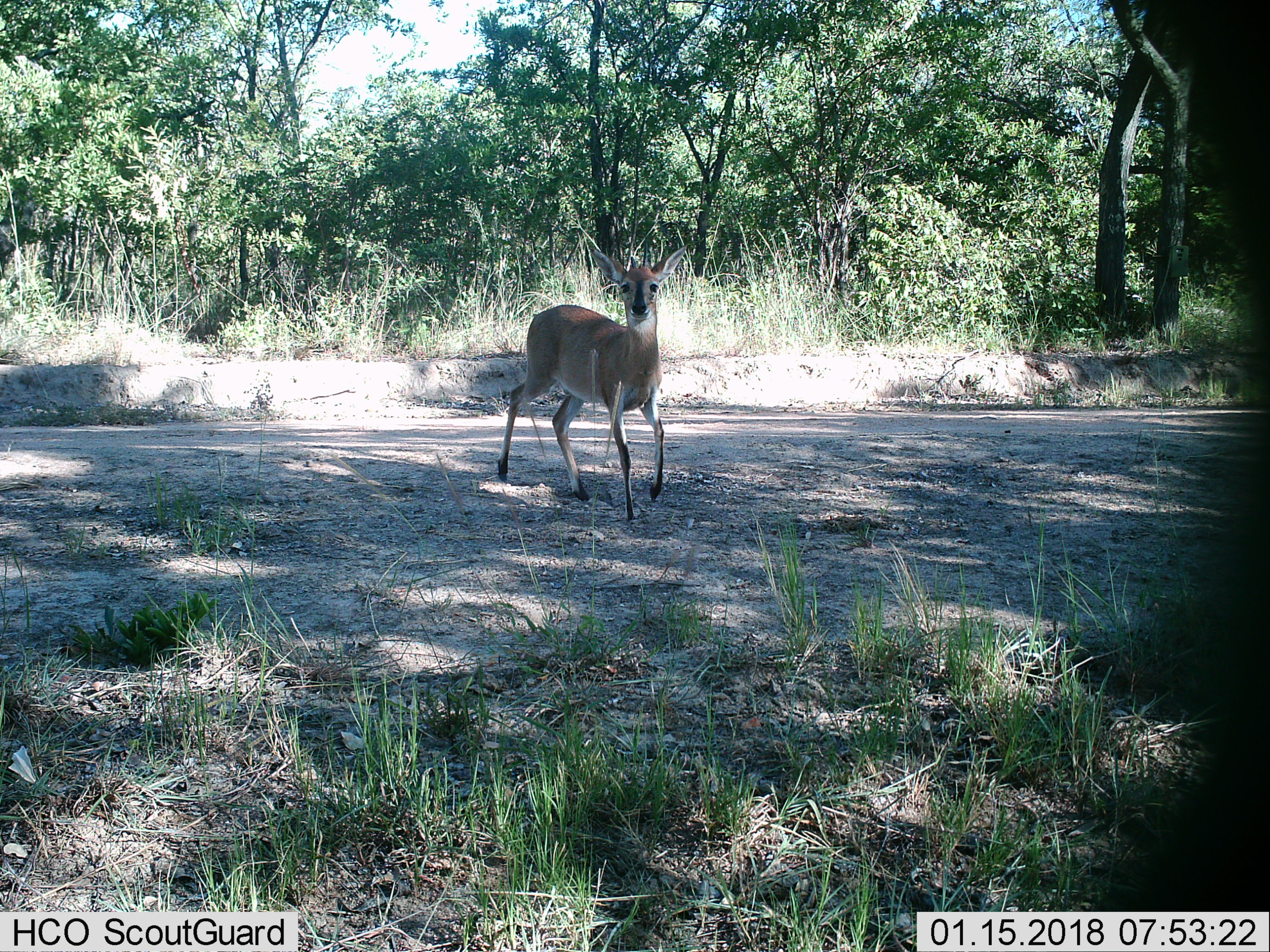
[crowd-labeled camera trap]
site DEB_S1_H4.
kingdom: Animalia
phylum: Chordata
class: Mammalia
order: Artiodactyla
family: Bovidae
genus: Sylvicapra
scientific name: Sylvicapra grimmia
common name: common duiker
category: duikercommongrey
Duikercommongrey (common duiker) (Sylvicapra grimmia), count 1. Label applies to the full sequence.